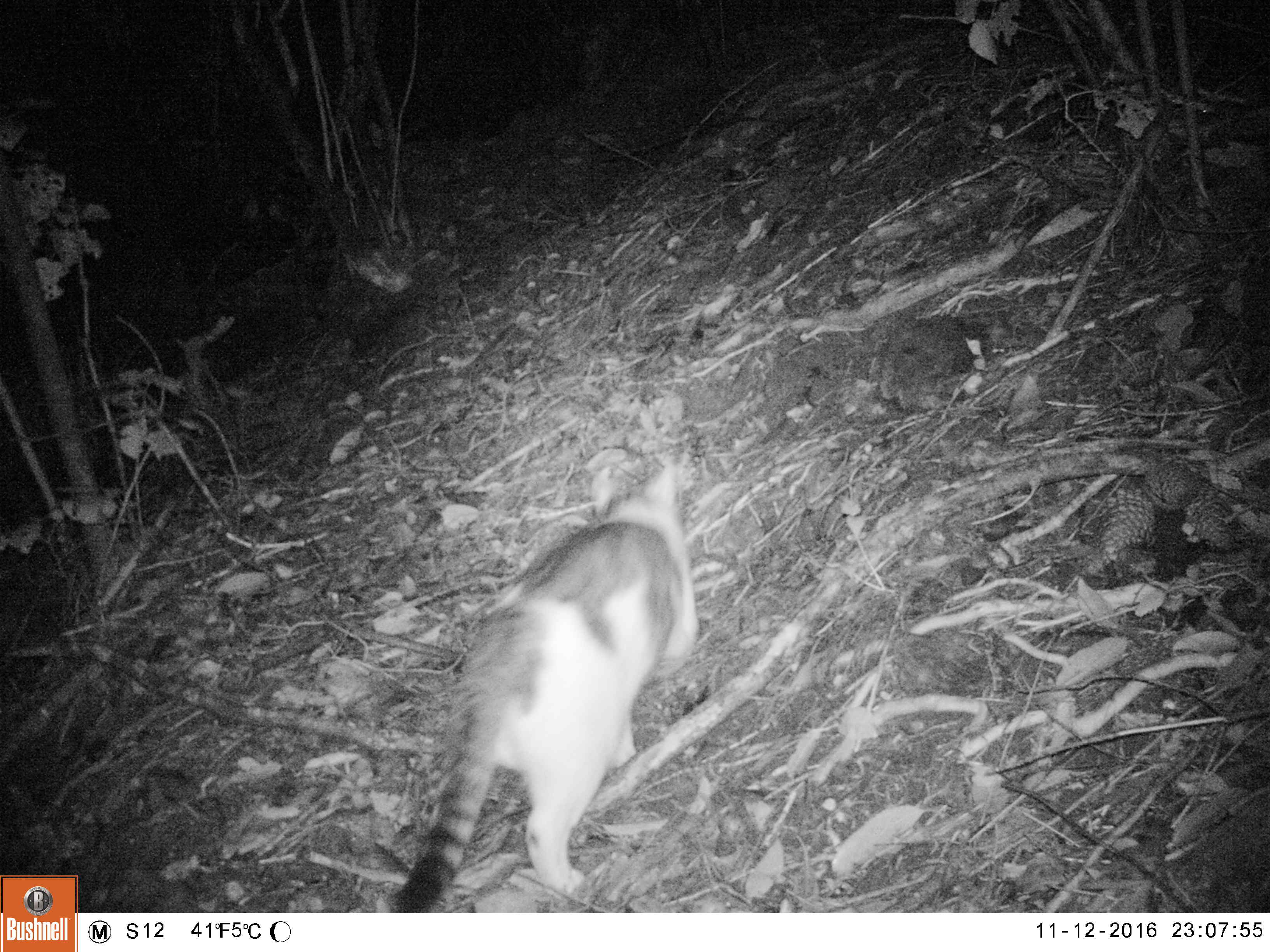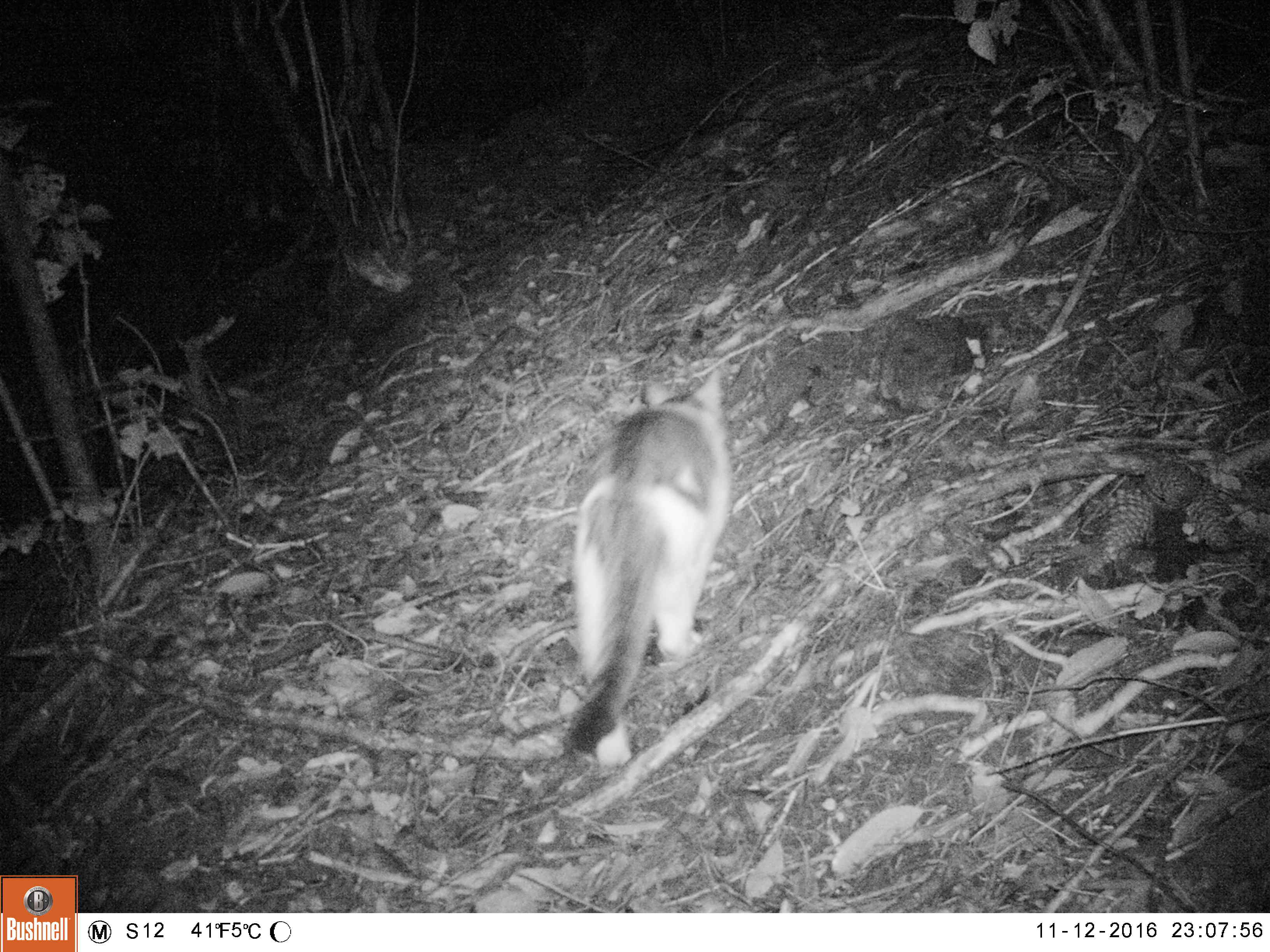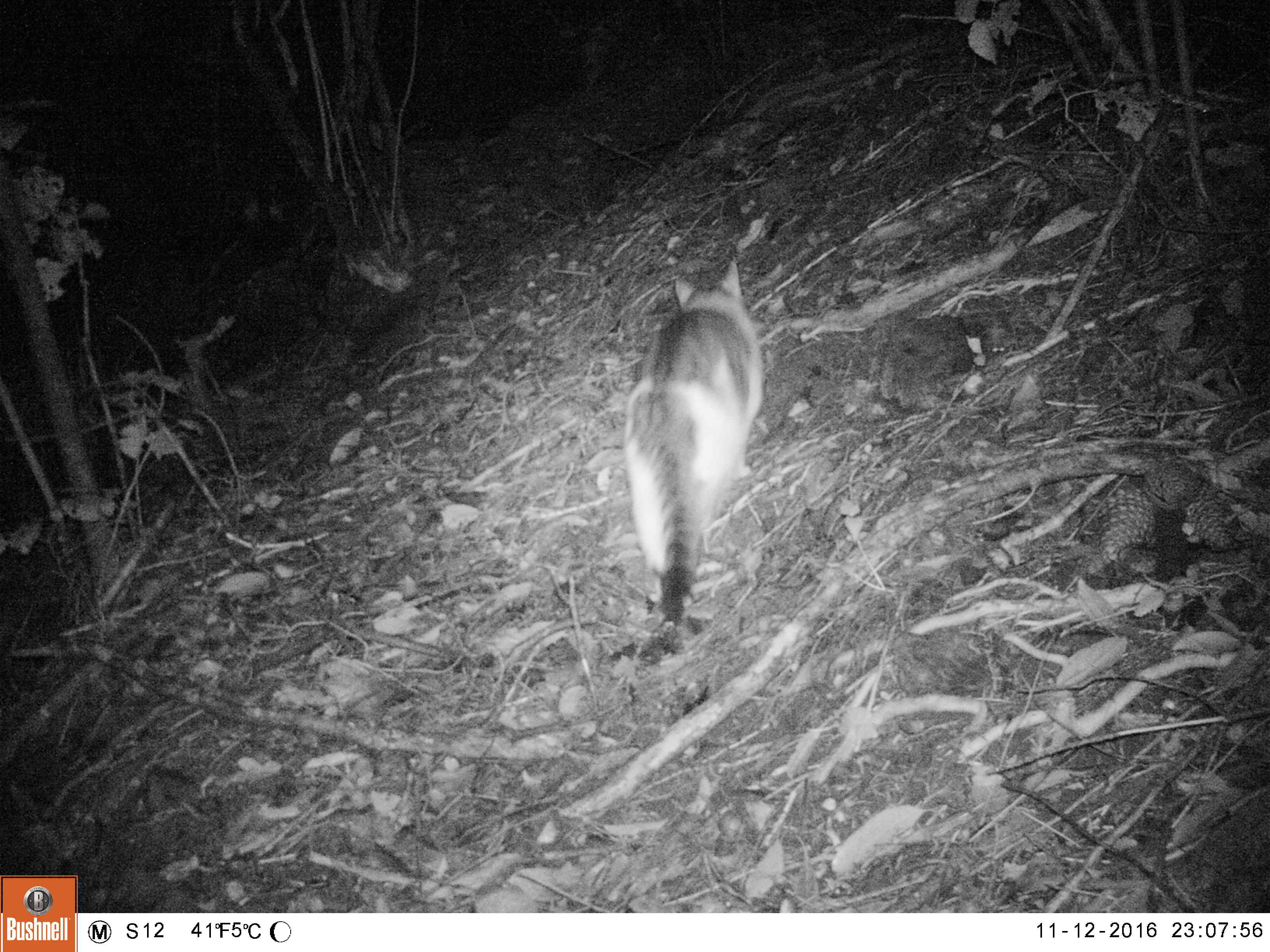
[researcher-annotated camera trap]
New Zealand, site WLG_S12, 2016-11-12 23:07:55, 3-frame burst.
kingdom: Animalia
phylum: Chordata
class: Mammalia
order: Carnivora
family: Felidae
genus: Felis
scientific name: Felis catus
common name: domestic cat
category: cat